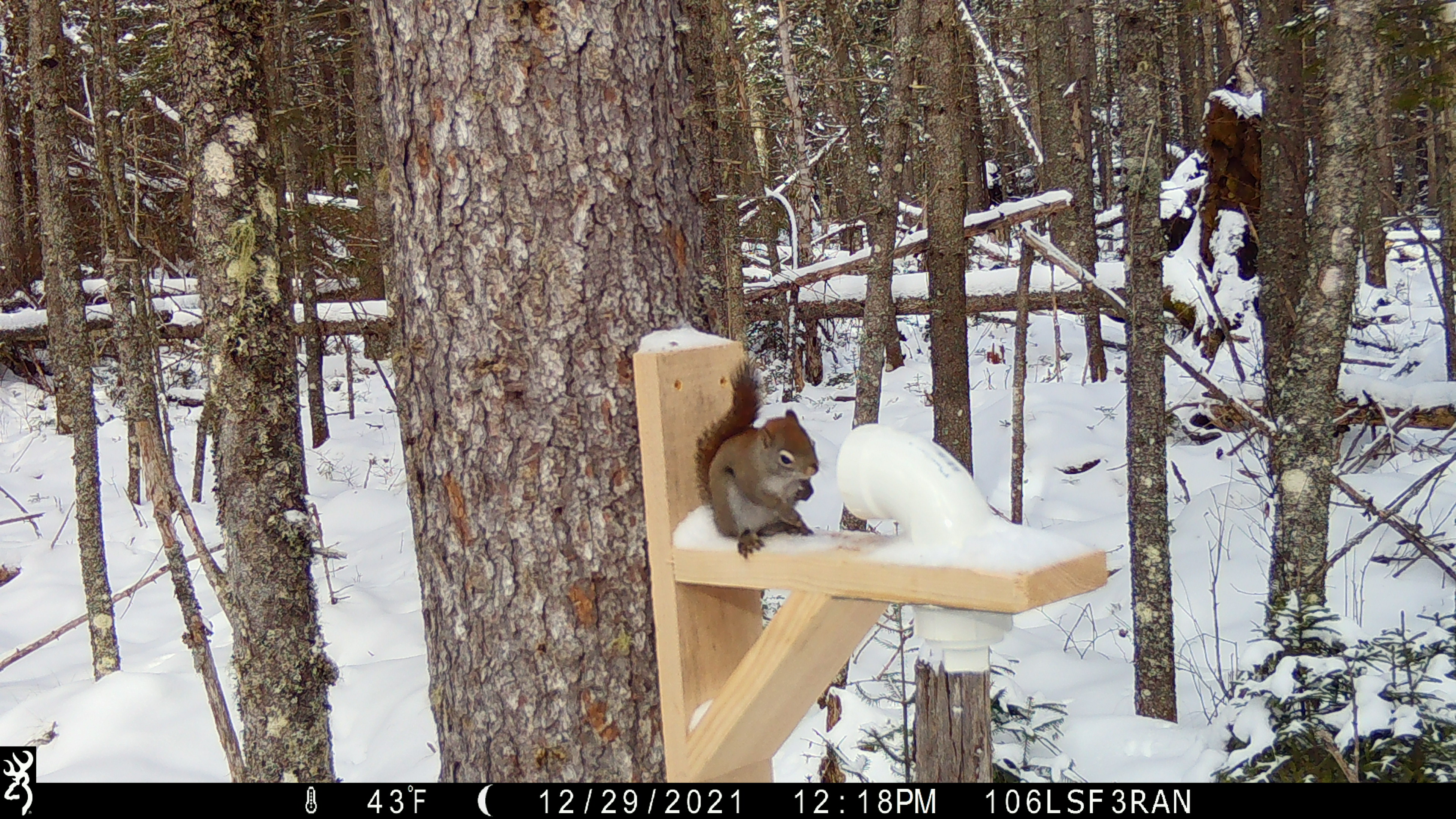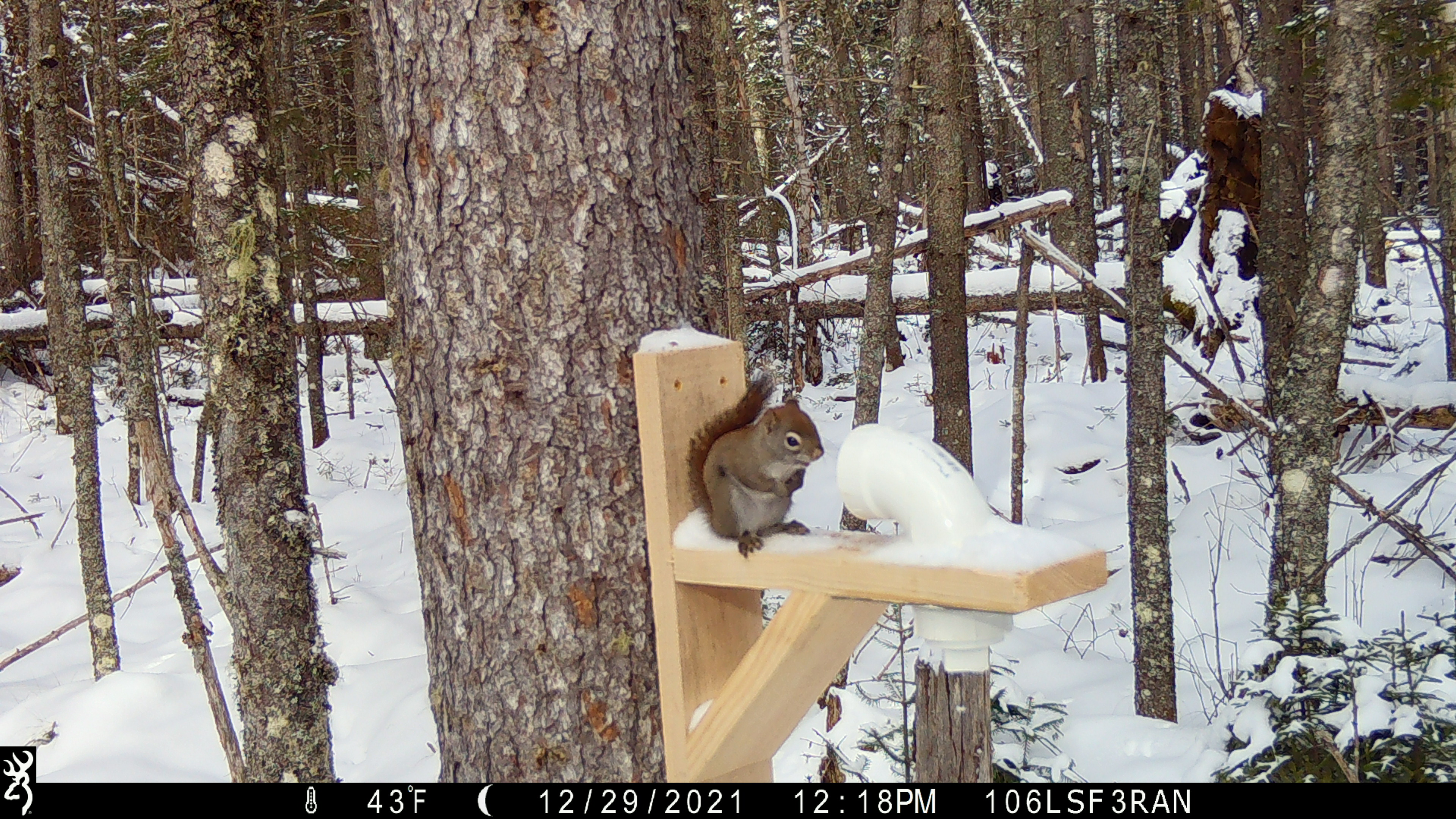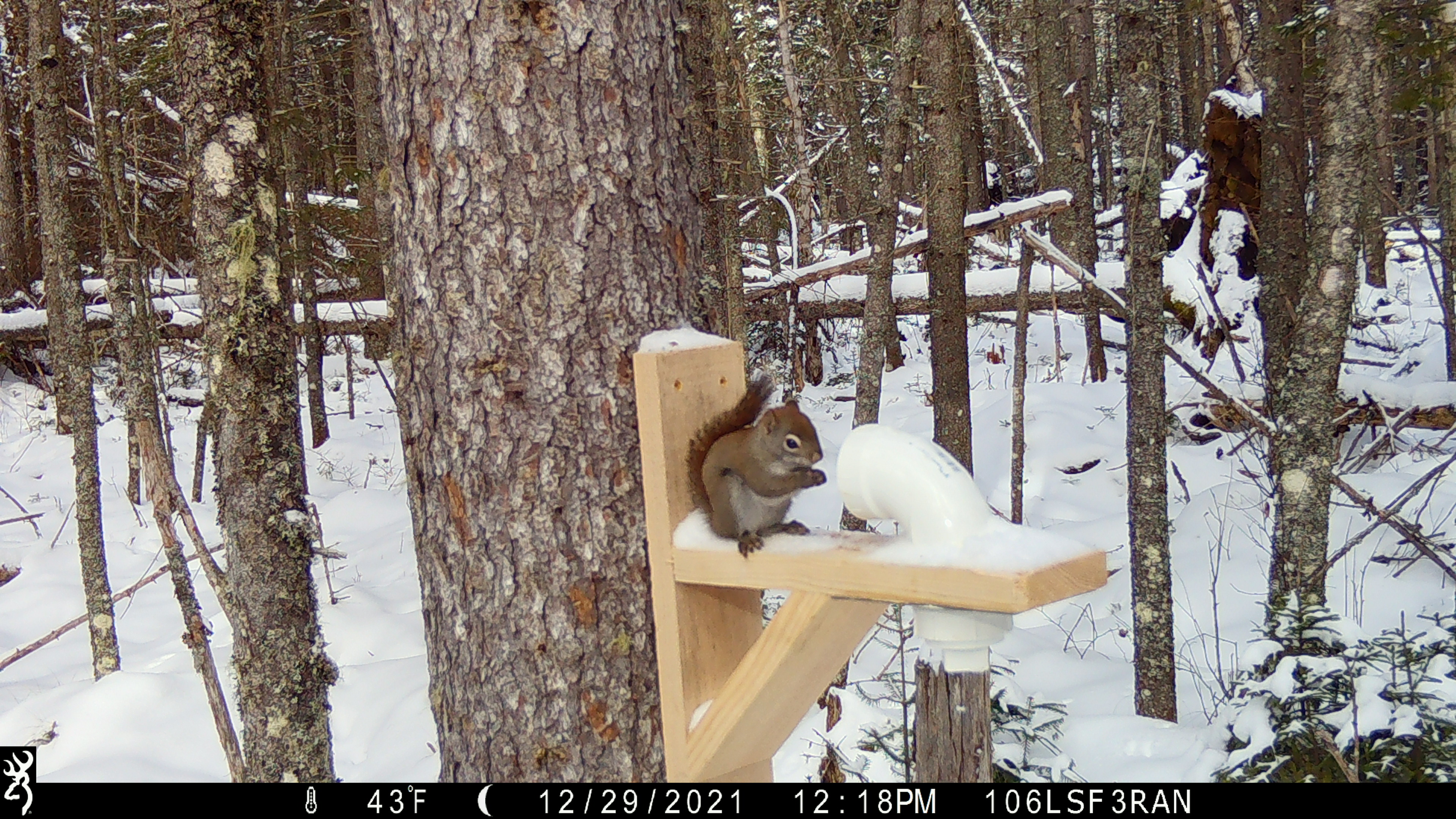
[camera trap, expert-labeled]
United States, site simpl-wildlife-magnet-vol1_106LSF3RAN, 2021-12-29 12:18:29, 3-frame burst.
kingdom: Animalia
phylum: Chordata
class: Mammalia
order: Rodentia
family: Sciuridae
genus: Tamiasciurus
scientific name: Tamiasciurus hudsonicus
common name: red squirrel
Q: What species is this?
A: Red squirrel (Tamiasciurus hudsonicus).